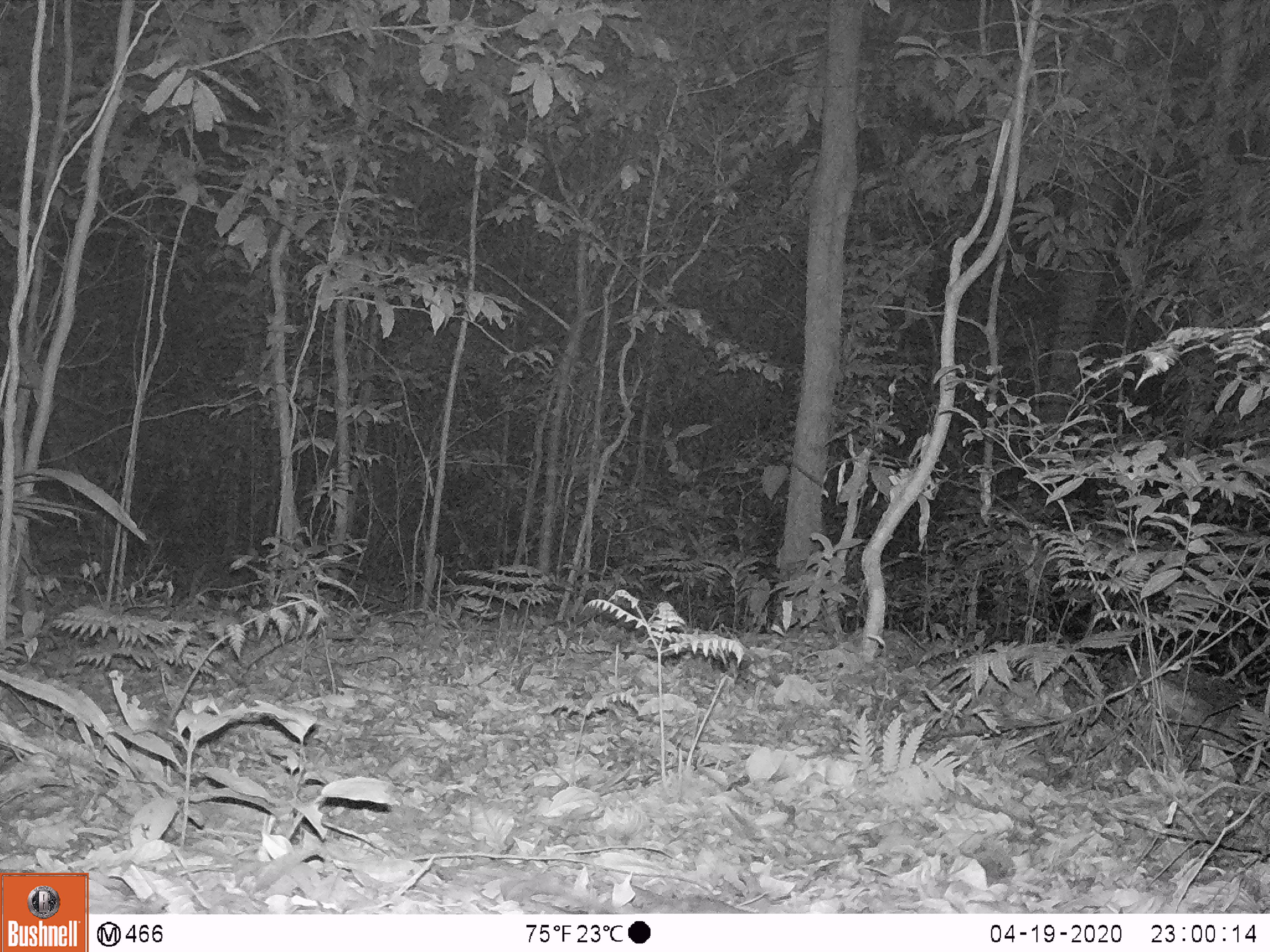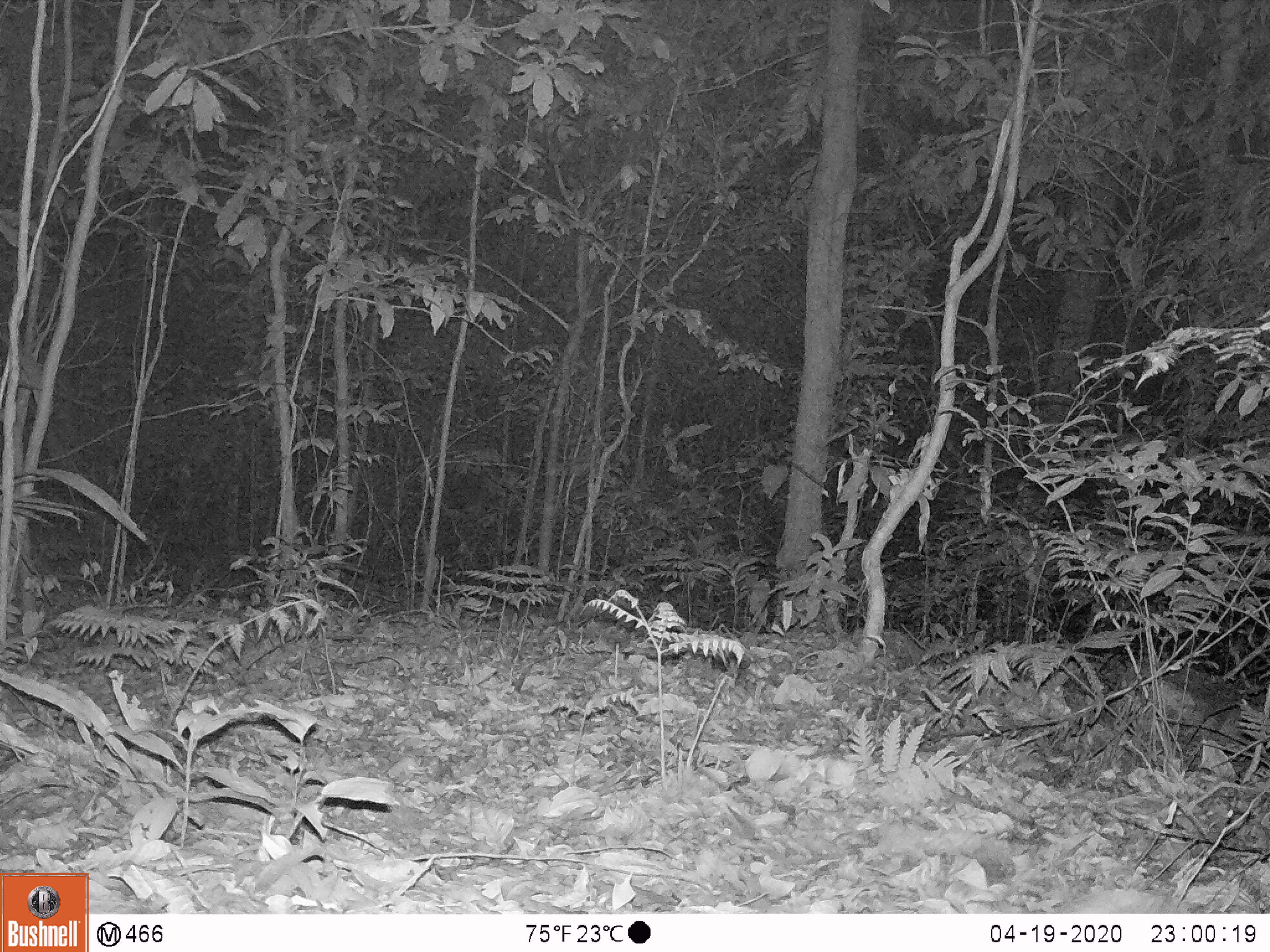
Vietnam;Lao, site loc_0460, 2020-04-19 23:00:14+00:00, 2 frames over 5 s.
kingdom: Animalia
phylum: Chordata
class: Mammalia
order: Rodentia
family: Muridae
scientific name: Muridae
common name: old-world mice and rats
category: unidentified murid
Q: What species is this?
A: Unidentified murid (old-world mice and rats) (Muridae).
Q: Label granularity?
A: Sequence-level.